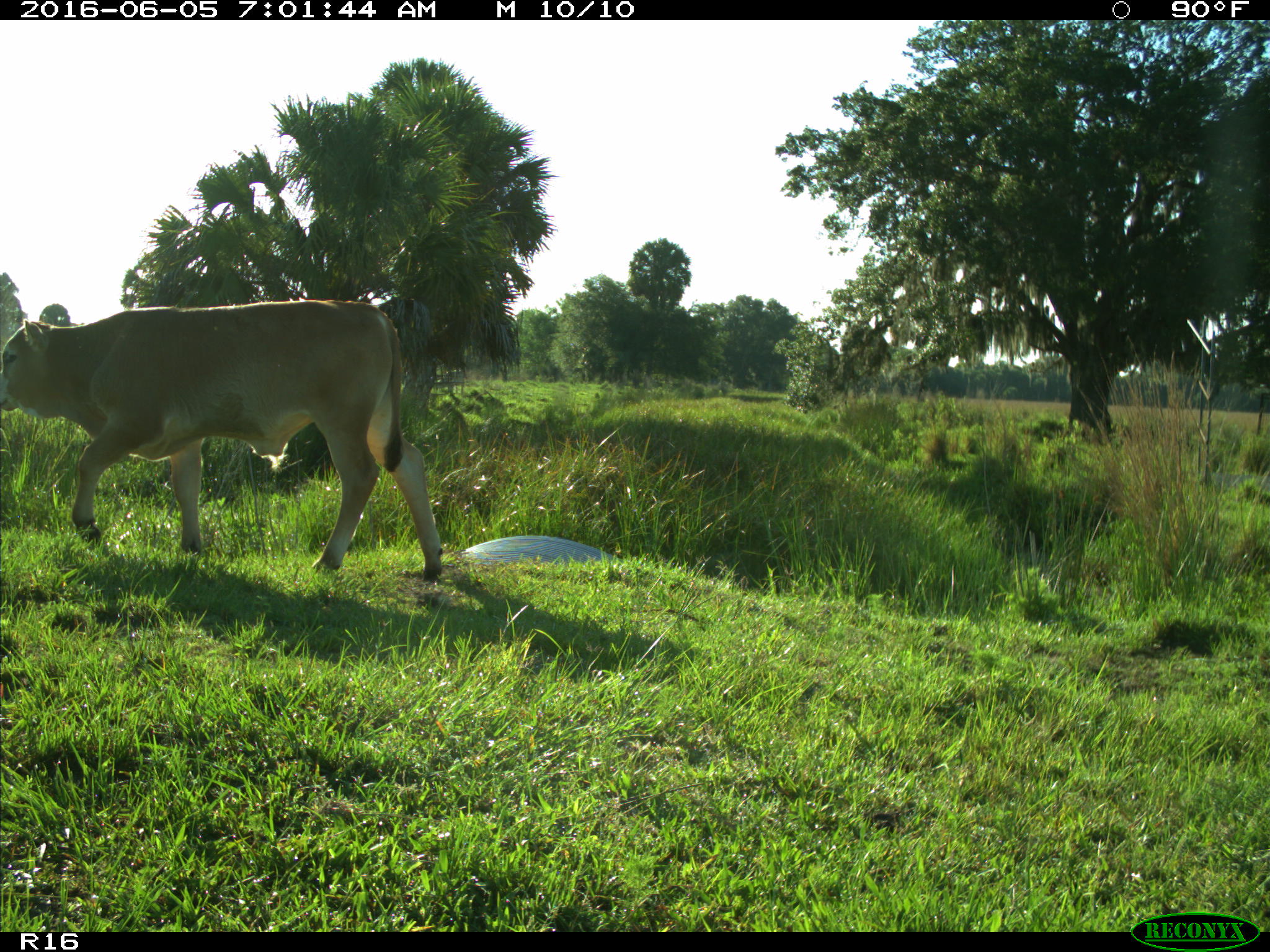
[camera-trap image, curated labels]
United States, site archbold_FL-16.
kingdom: Animalia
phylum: Chordata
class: Mammalia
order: Artiodactyla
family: Bovidae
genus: Bos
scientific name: Bos taurus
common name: domestic cow